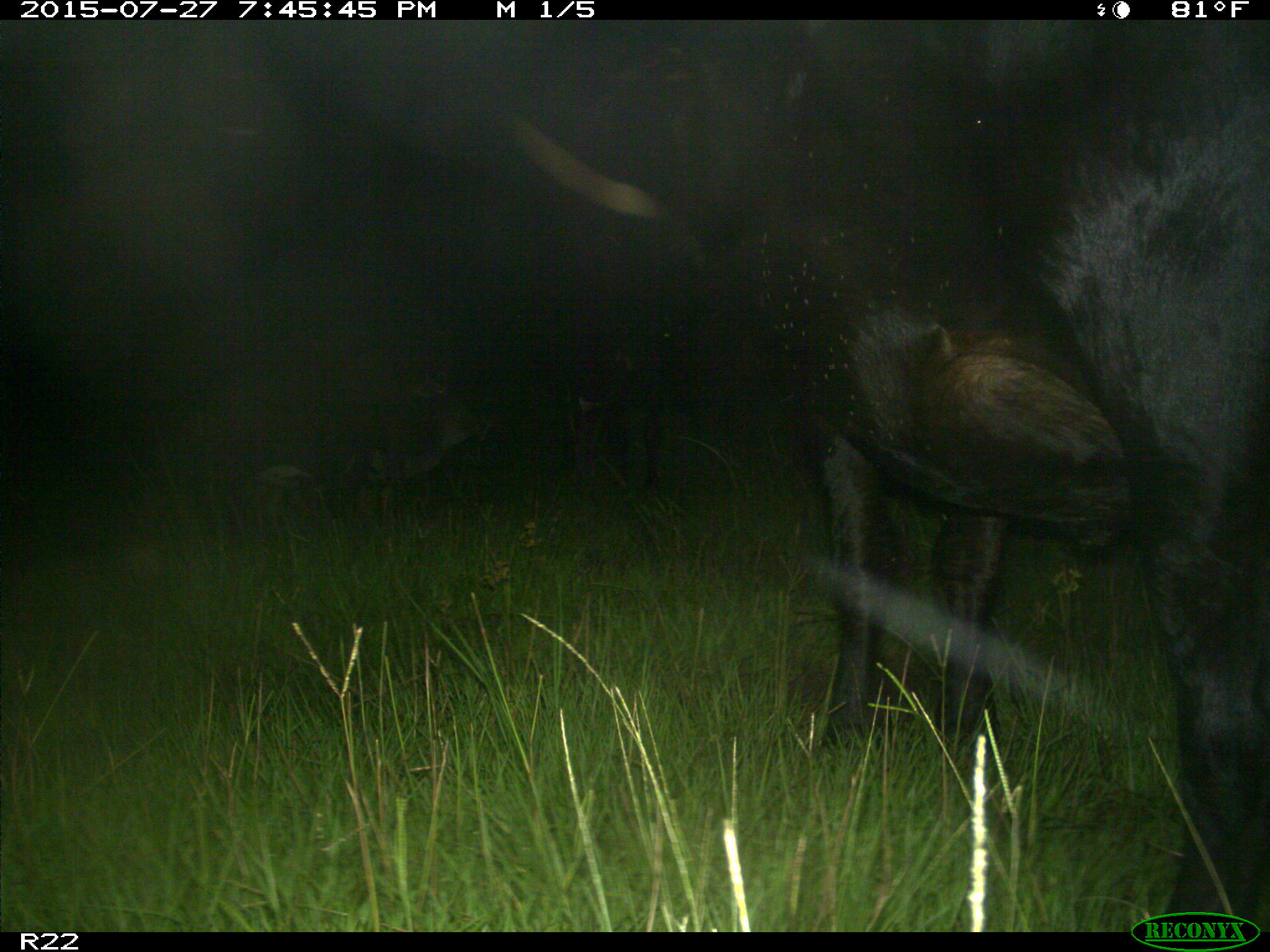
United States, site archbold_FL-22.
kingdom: Animalia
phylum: Chordata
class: Mammalia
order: Artiodactyla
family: Bovidae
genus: Bos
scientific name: Bos taurus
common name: domestic cow